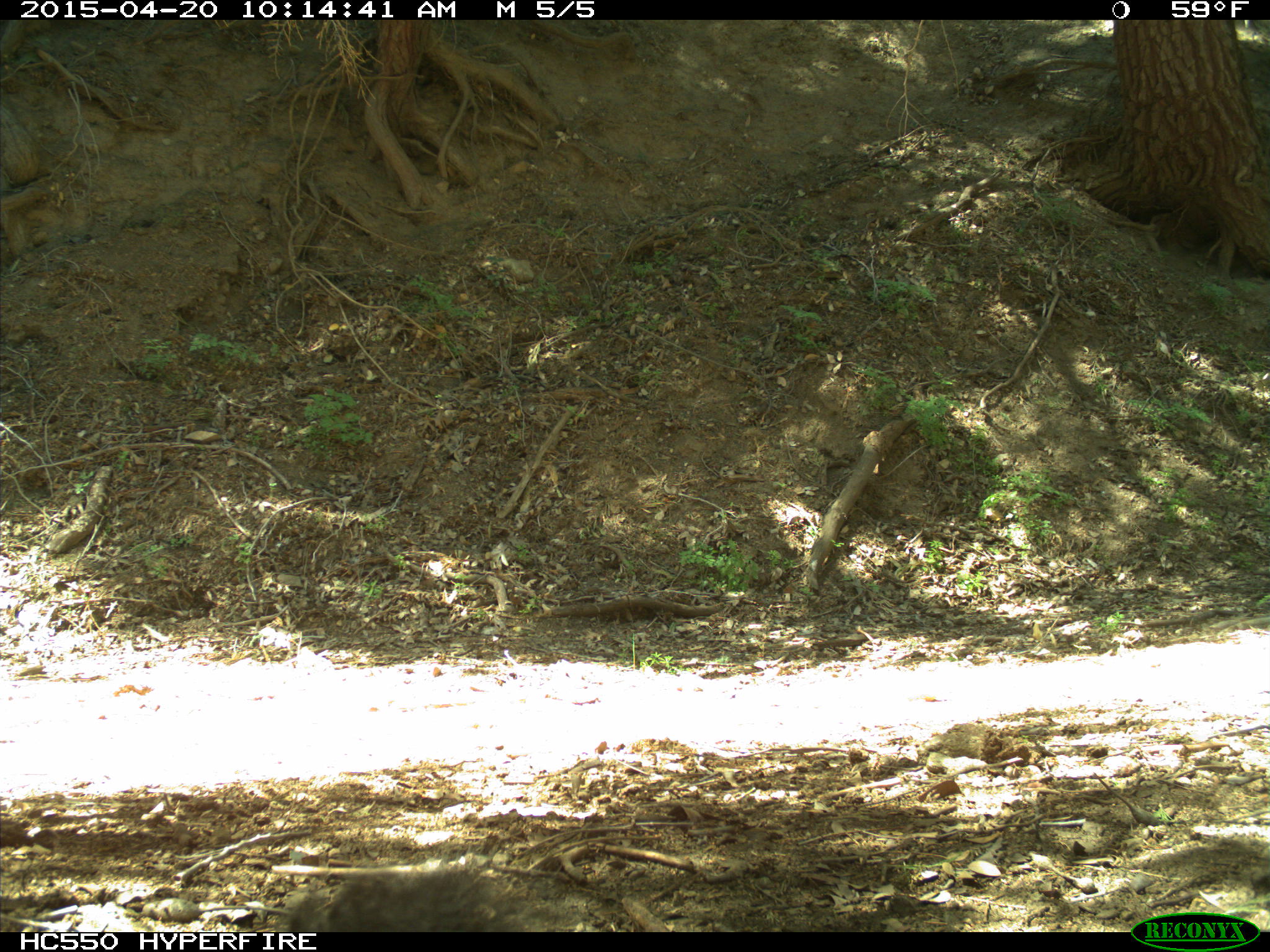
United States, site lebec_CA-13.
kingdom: Animalia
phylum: Chordata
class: Mammalia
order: Rodentia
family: Sciuridae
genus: Sciurus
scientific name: Sciurus carolinensis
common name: eastern gray squirrel